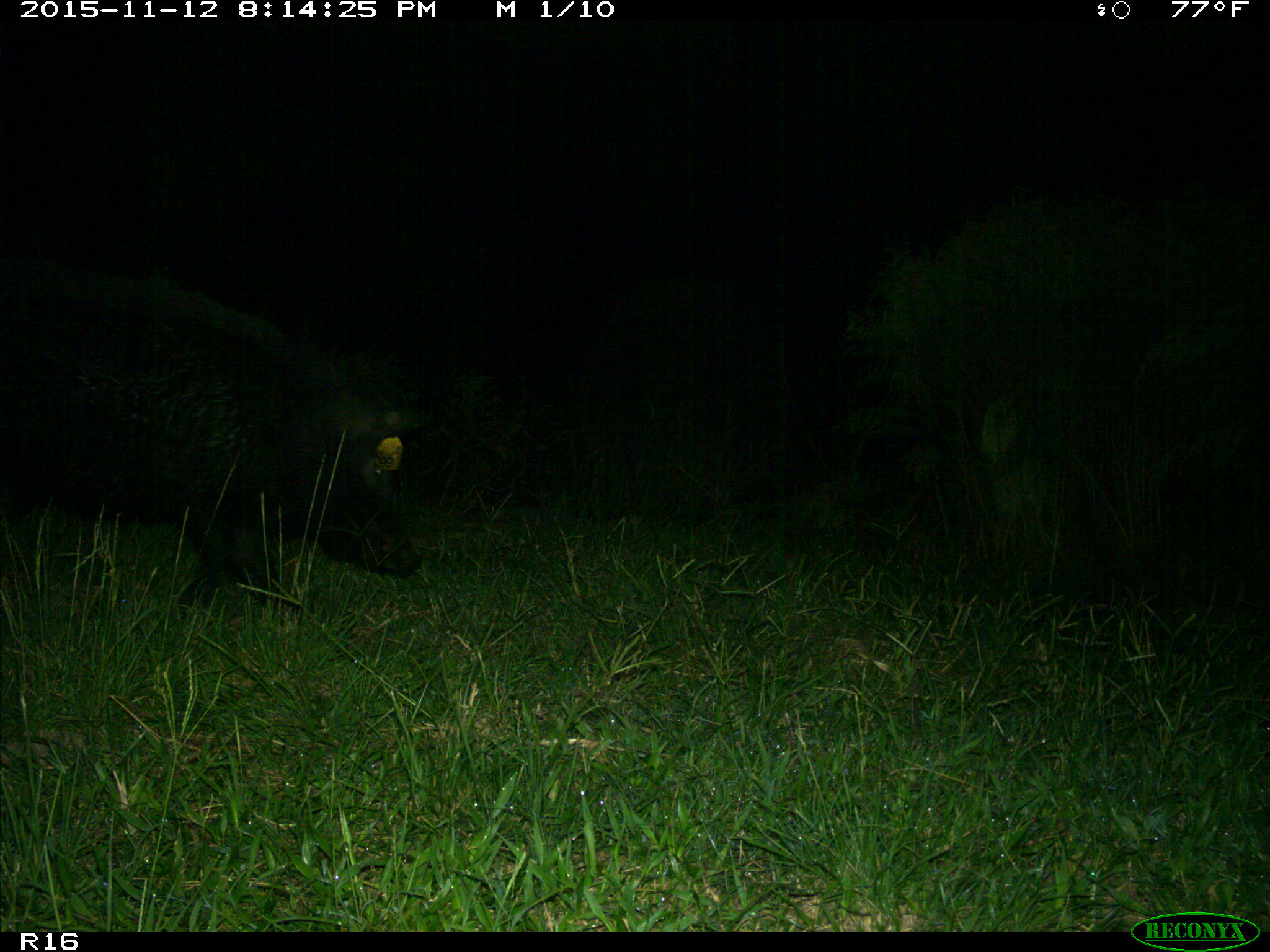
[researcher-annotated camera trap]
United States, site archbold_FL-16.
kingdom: Animalia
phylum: Chordata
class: Mammalia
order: Artiodactyla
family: Suidae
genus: Sus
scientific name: Sus scrofa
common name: wild boar